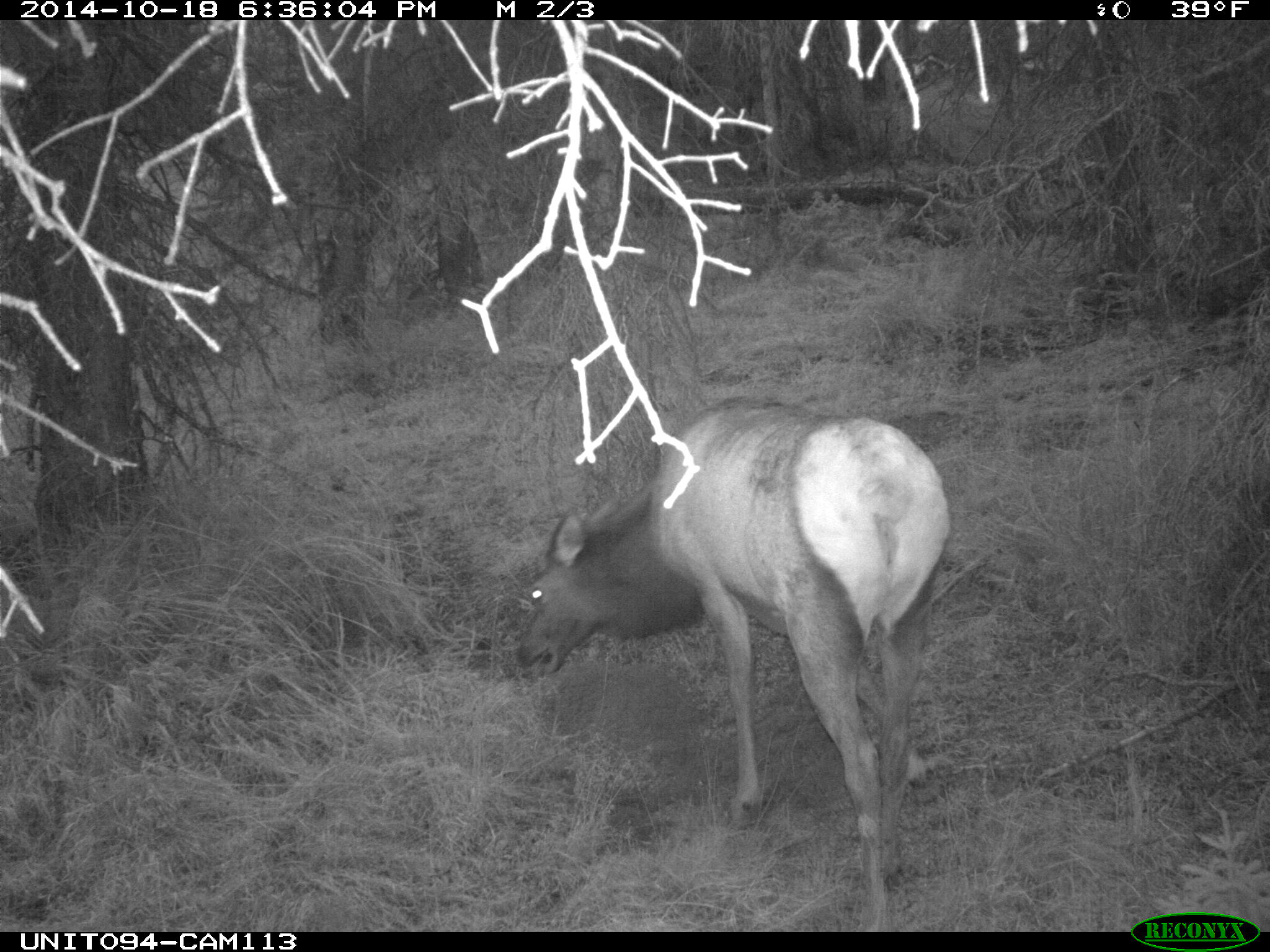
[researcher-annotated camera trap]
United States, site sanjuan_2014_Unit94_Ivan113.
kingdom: Animalia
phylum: Chordata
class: Mammalia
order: Artiodactyla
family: Cervidae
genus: Cervus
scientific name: Cervus elaphus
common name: red deer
Cervus elaphus (red deer).